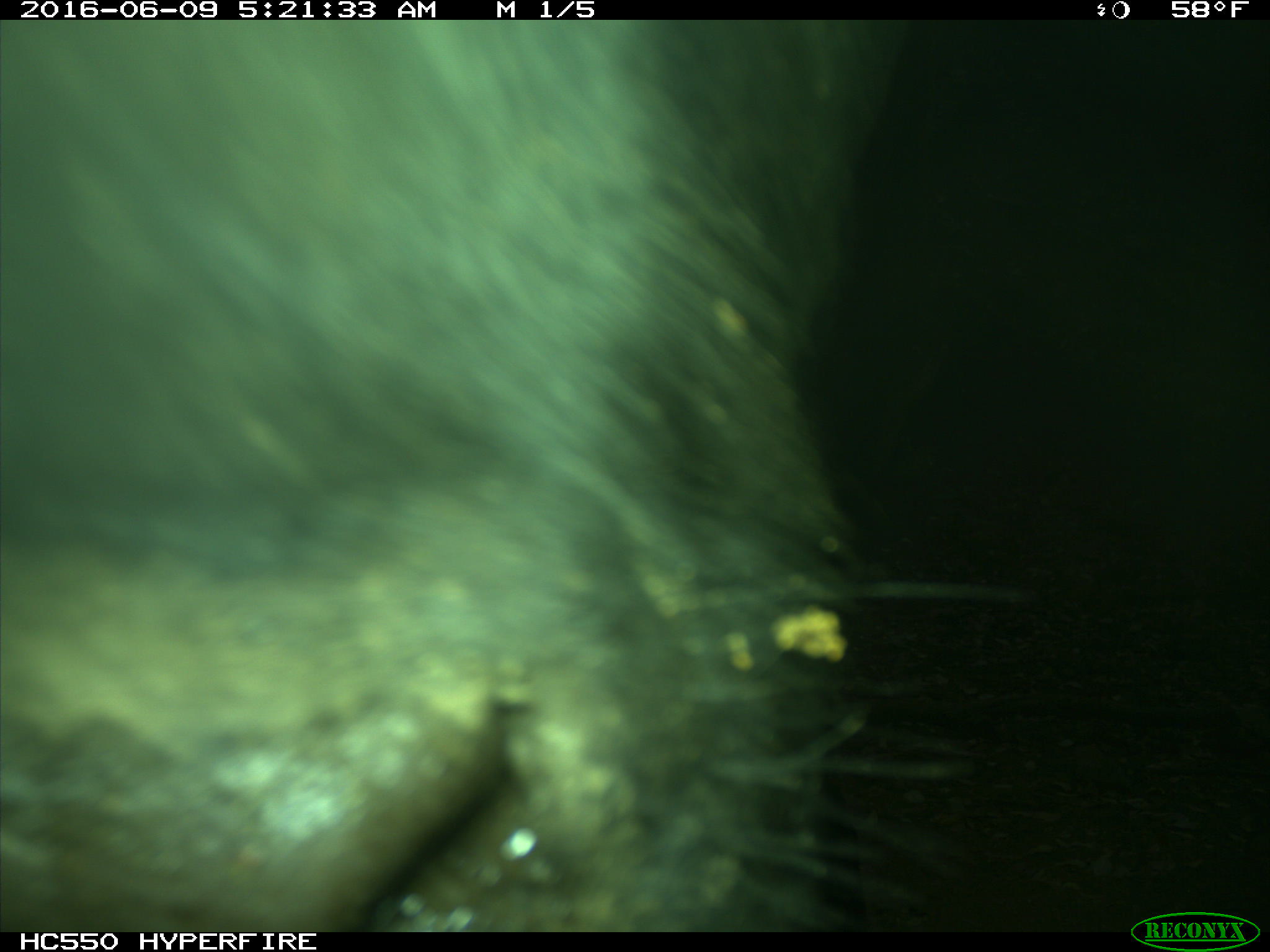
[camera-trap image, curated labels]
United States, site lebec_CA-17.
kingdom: Animalia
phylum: Chordata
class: Mammalia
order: Artiodactyla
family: Bovidae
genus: Bos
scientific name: Bos taurus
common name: domestic cow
Bos taurus (domestic cow).